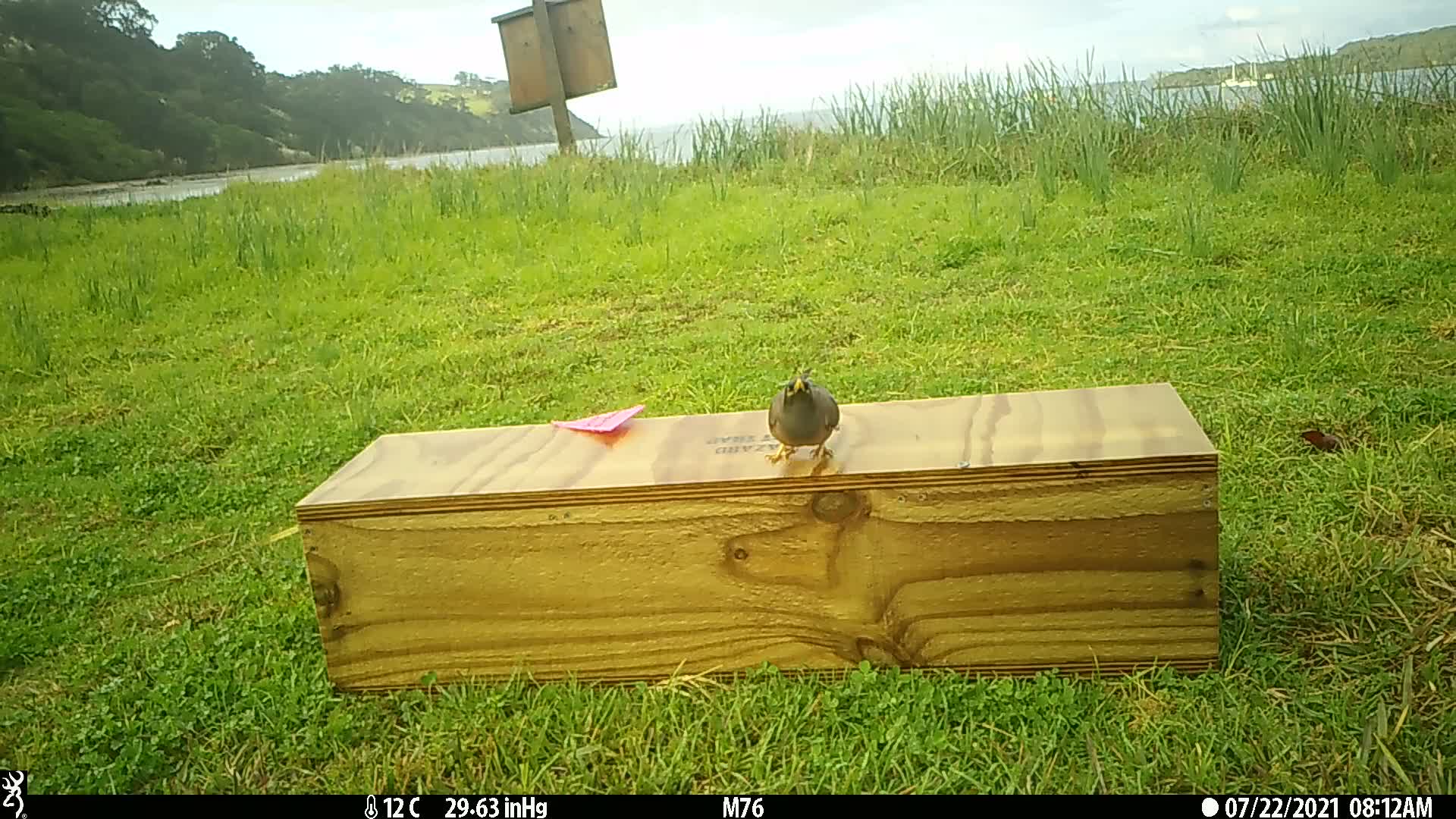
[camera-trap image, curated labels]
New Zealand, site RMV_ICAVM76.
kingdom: Animalia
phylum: Chordata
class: Aves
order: Passeriformes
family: Sturnidae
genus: Acridotheres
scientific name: Acridotheres tristis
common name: common myna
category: myna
Myna (common myna) (Acridotheres tristis).